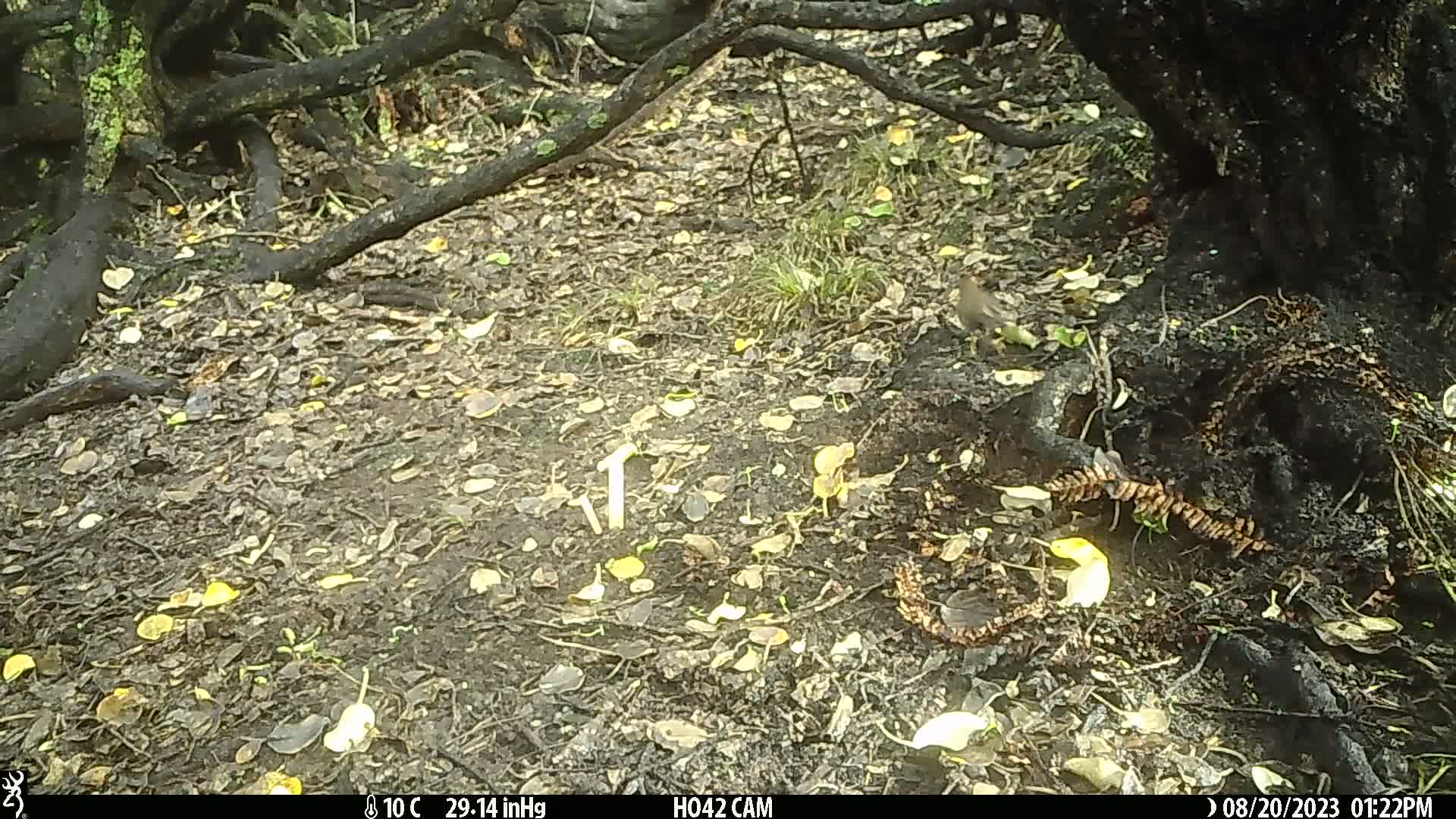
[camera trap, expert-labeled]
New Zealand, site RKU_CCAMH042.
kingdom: Animalia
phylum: Chordata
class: Aves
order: Passeriformes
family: Turdidae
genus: Turdus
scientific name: Turdus merula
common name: eurasian blackbird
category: blackbird